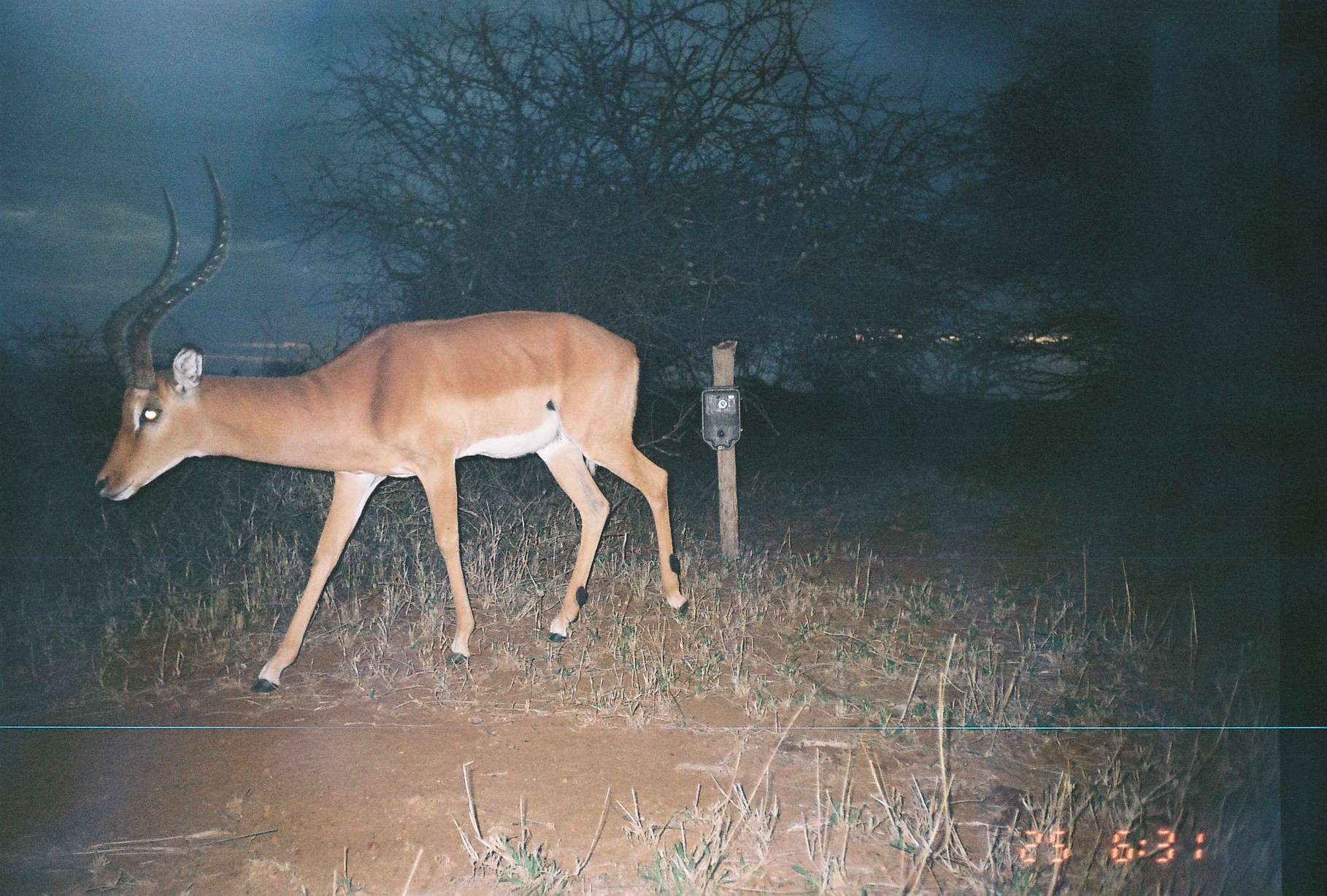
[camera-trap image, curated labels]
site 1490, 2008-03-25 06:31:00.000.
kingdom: Animalia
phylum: Chordata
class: Mammalia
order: Artiodactyla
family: Bovidae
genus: Aepyceros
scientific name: Aepyceros melampus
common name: impala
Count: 1.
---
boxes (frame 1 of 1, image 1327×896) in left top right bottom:
aepyceros melampus: 91 148 690 693